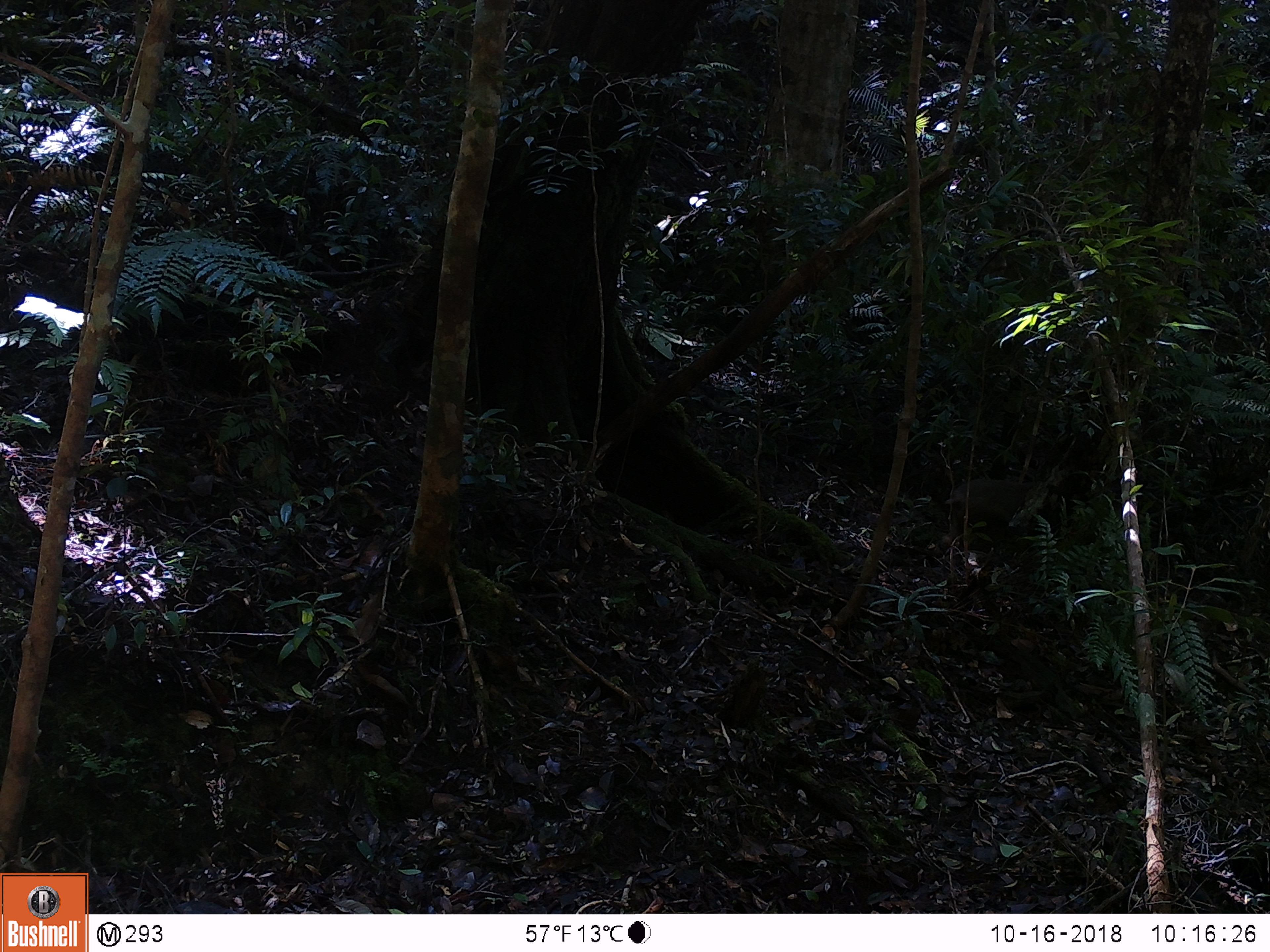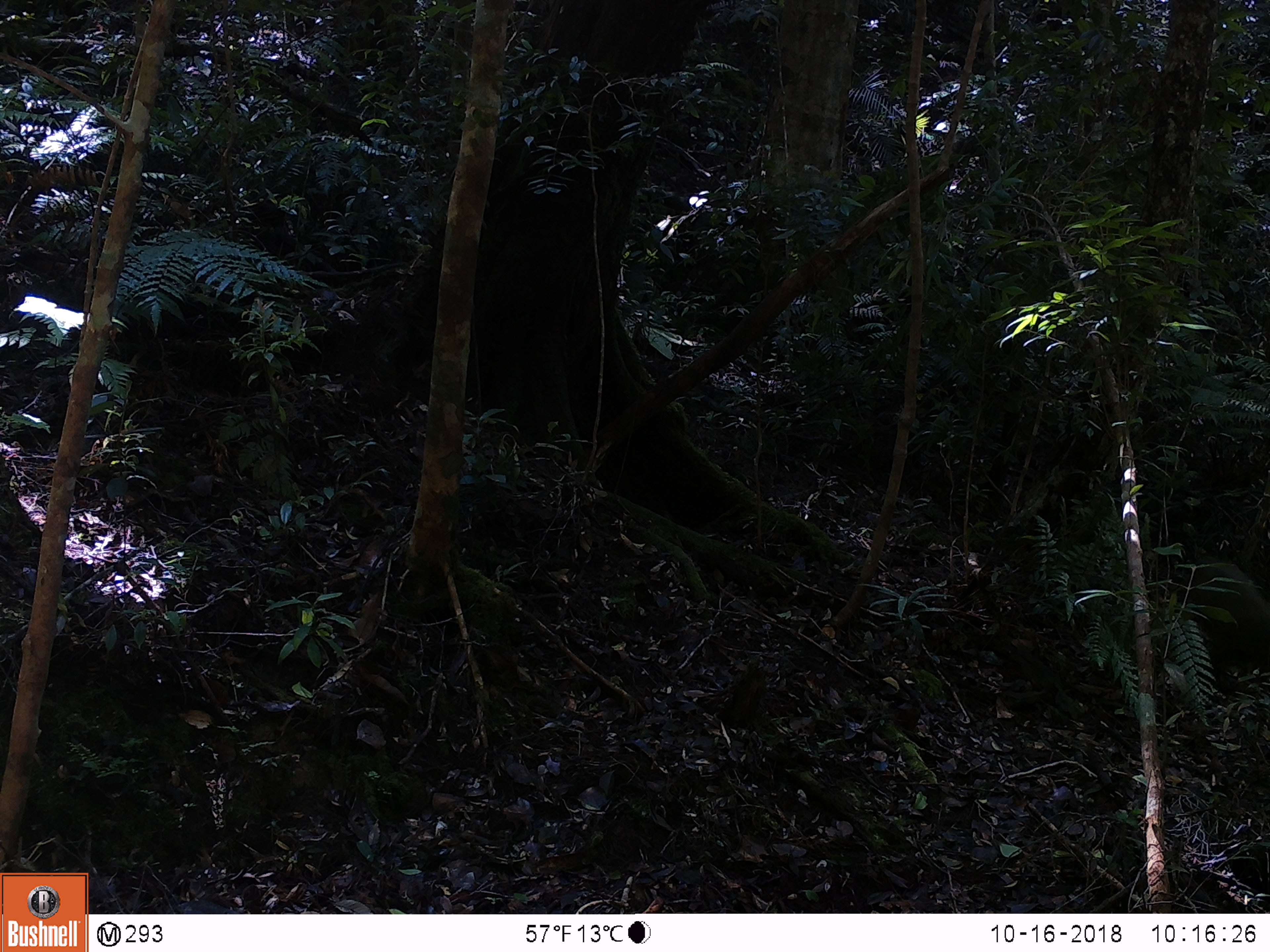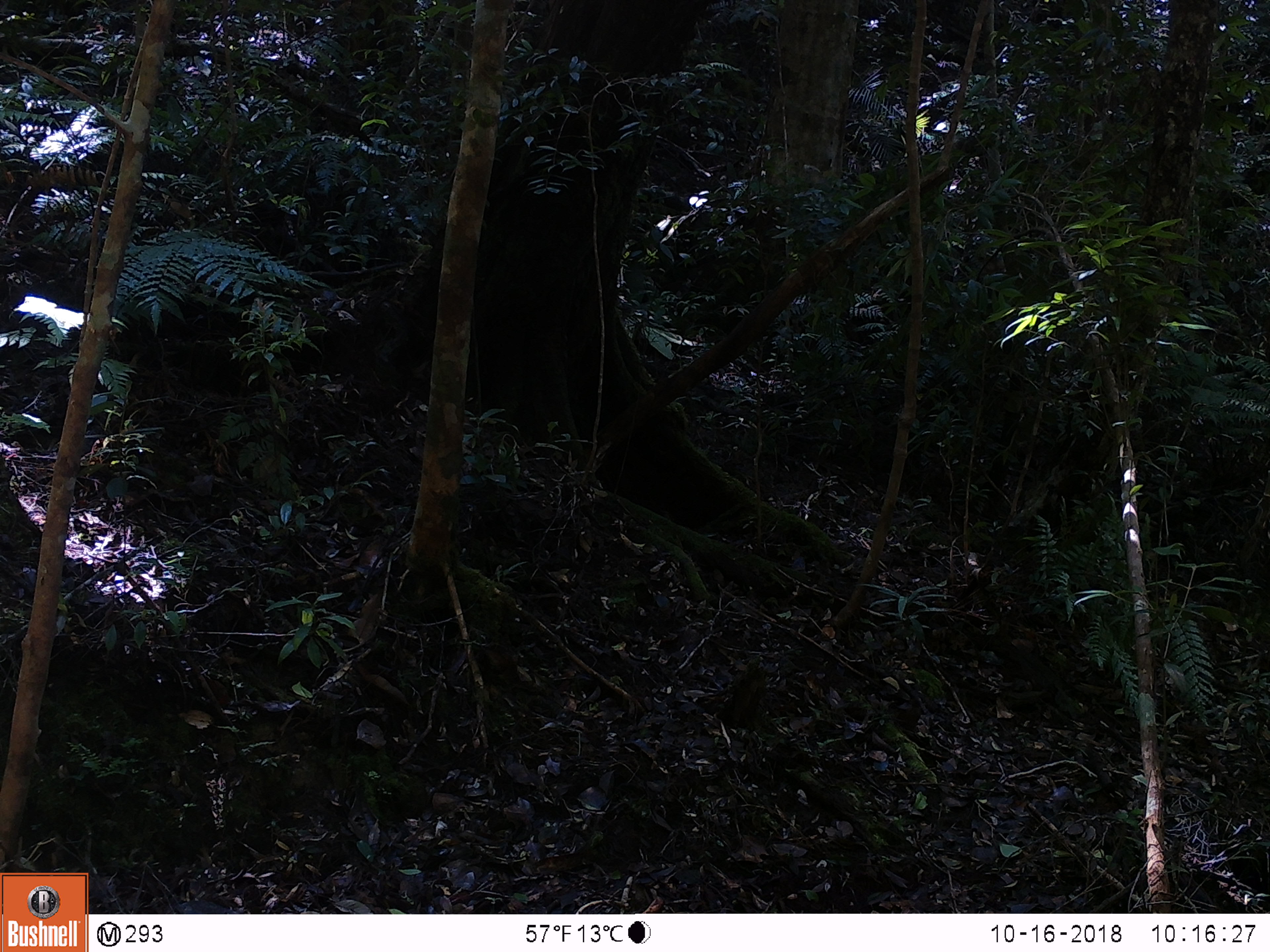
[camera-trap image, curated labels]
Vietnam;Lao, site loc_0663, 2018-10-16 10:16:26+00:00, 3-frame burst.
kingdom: Animalia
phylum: Chordata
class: Mammalia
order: Primates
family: Cercopithecidae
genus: Macaca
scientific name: Macaca arctoides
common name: stump-tailed macaque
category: stump tailed macaque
Stump tailed macaque (stump-tailed macaque) (Macaca arctoides). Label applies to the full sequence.